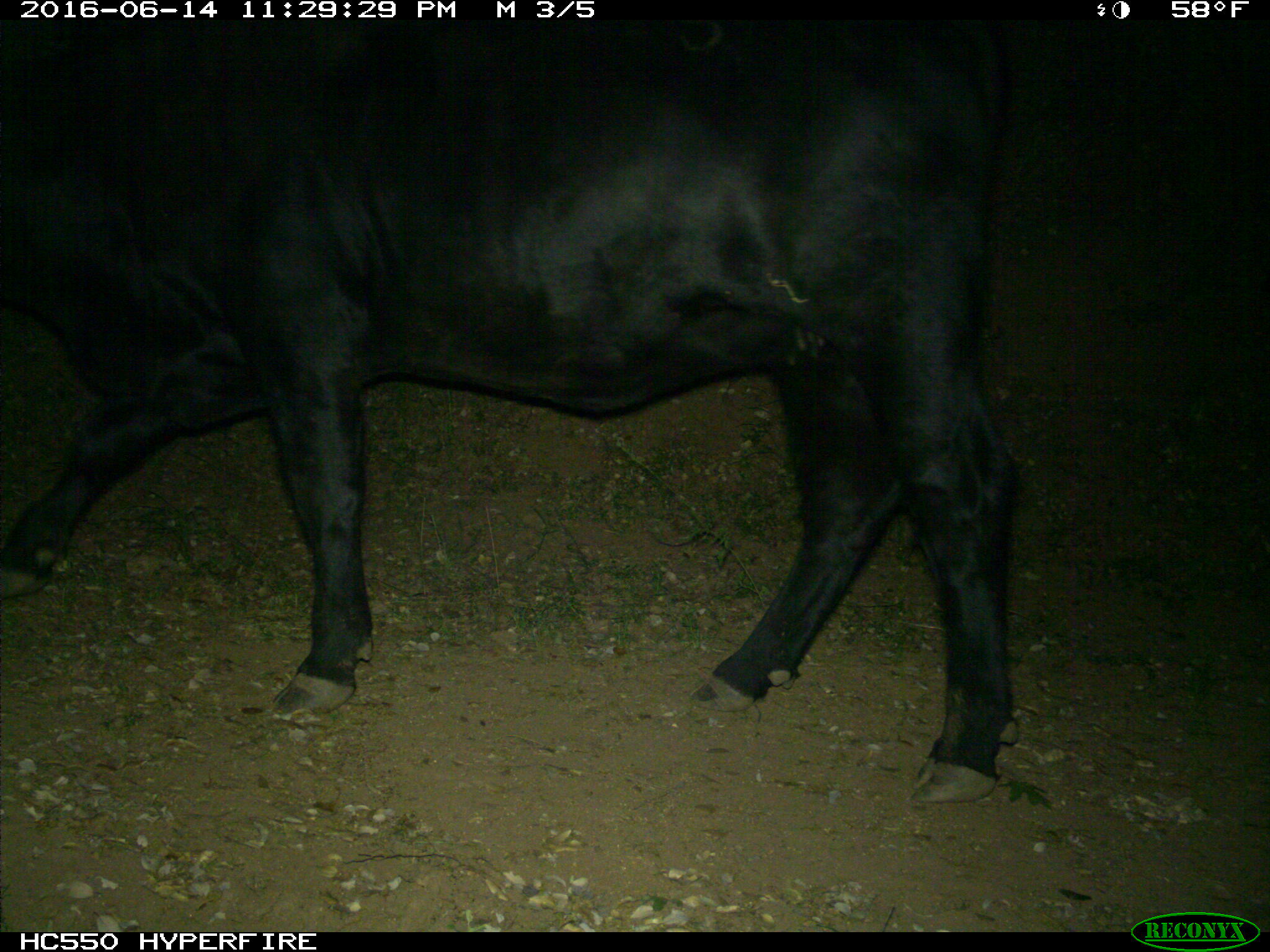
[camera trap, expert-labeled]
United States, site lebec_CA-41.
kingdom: Animalia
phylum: Chordata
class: Mammalia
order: Artiodactyla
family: Bovidae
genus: Bos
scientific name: Bos taurus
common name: domestic cow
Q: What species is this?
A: Bos taurus (domestic cow).